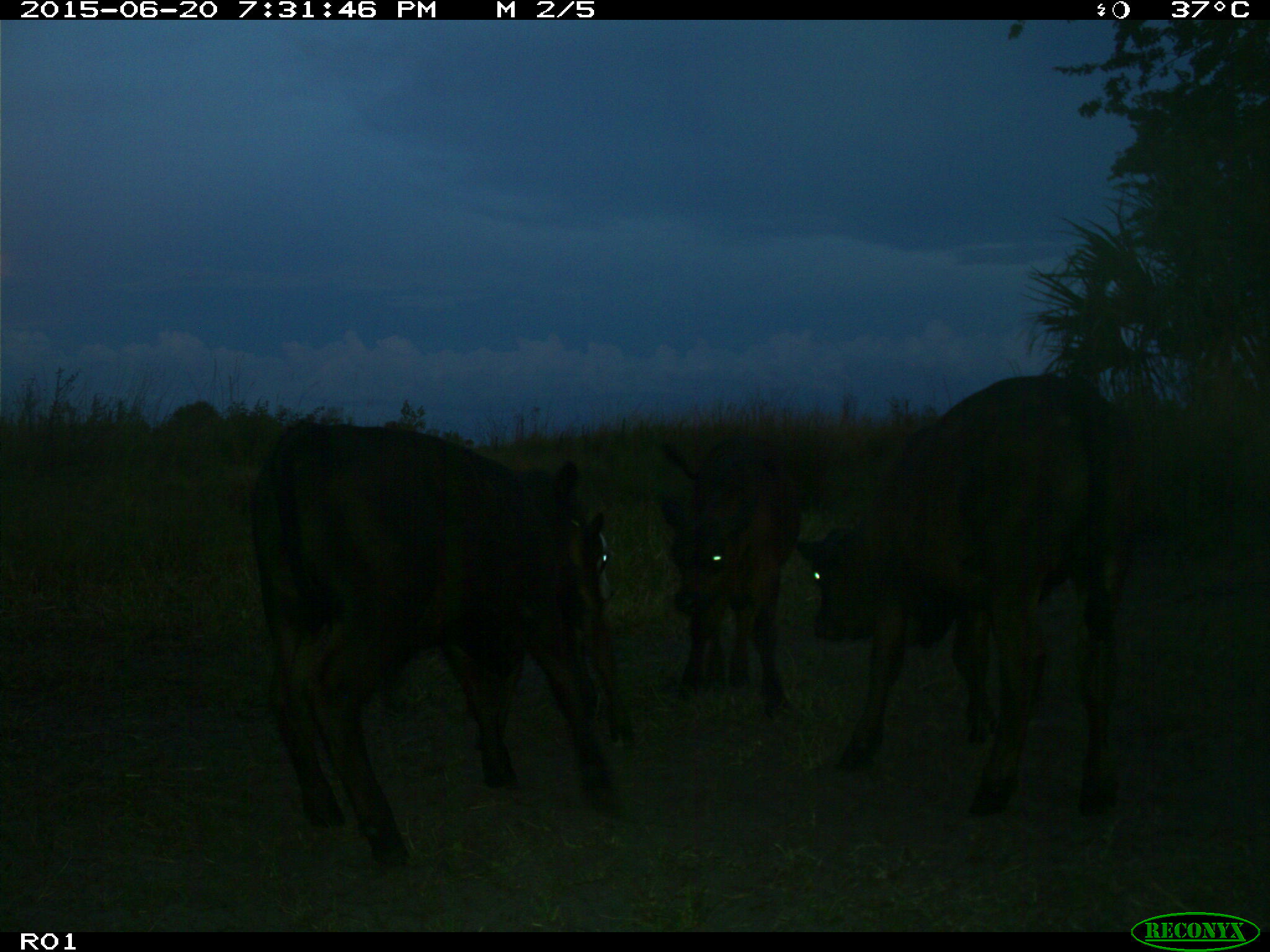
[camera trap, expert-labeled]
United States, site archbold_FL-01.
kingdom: Animalia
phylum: Chordata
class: Mammalia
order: Artiodactyla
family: Bovidae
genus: Bos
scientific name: Bos taurus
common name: domestic cow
Bos taurus (domestic cow).